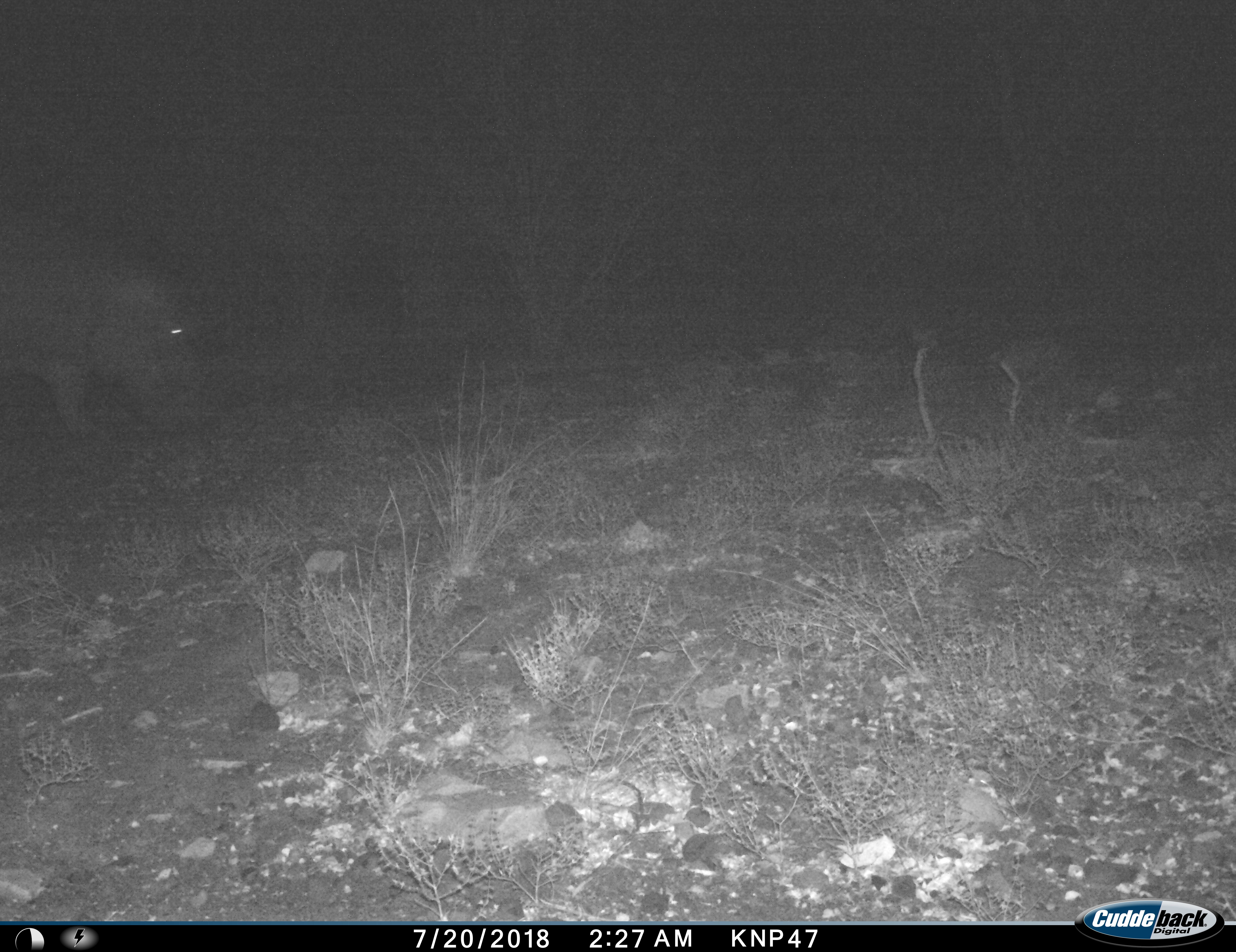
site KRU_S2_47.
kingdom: Animalia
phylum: Chordata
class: Mammalia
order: Artiodactyla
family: Hippopotamidae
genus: Hippopotamus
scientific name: Hippopotamus amphibius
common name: hippopotamus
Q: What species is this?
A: Hippopotamus (Hippopotamus amphibius).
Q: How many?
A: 1.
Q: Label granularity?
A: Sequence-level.